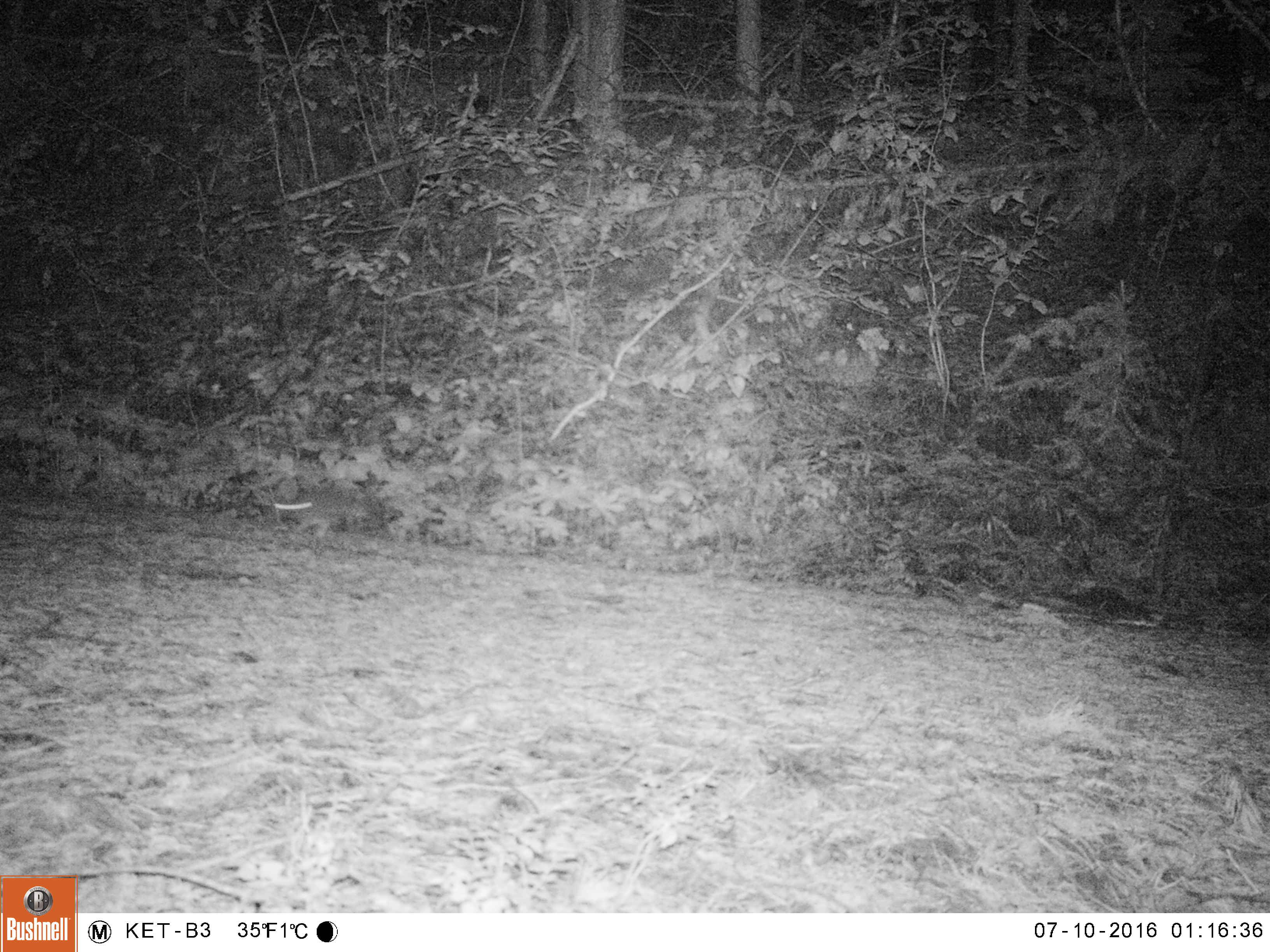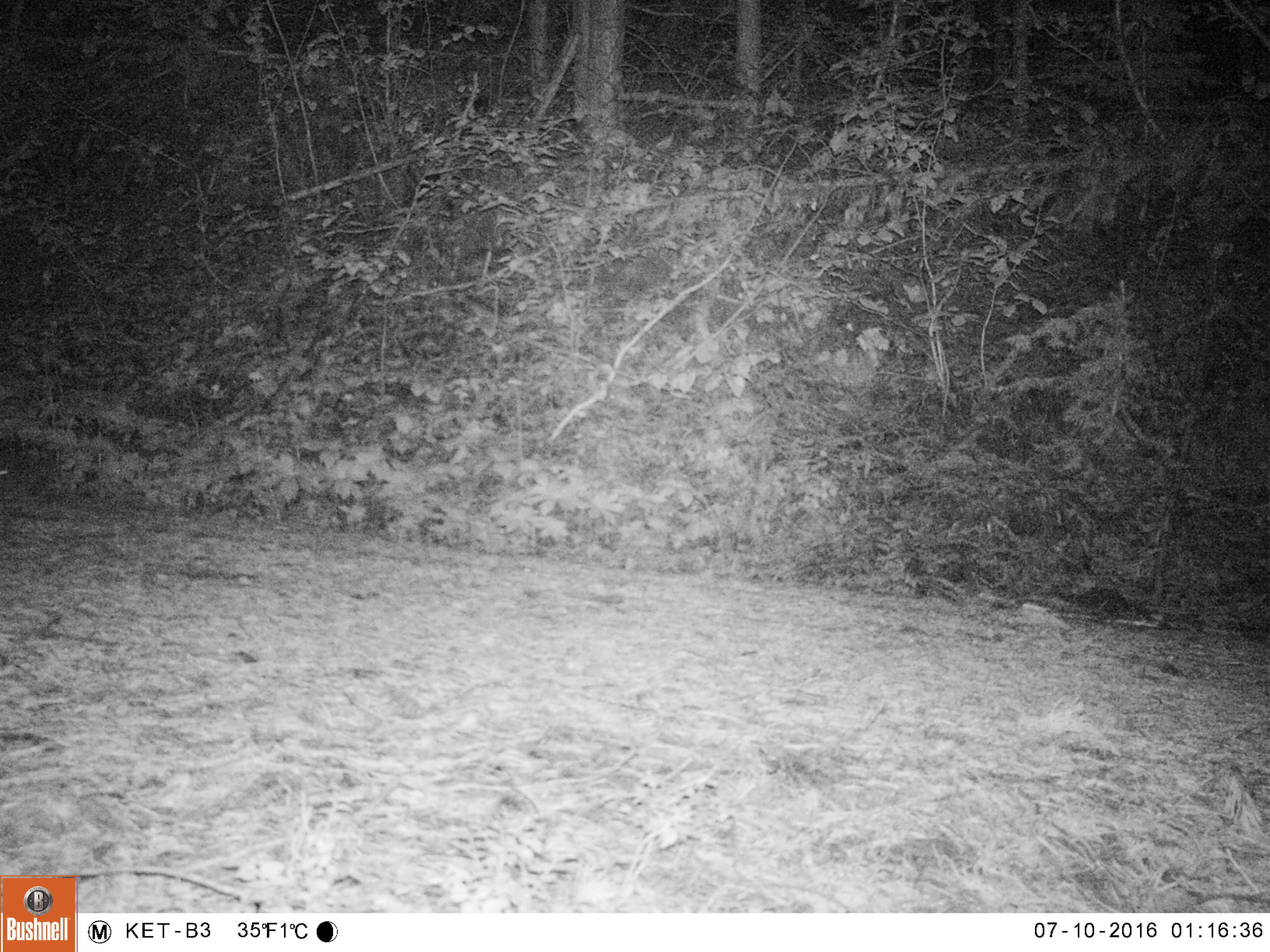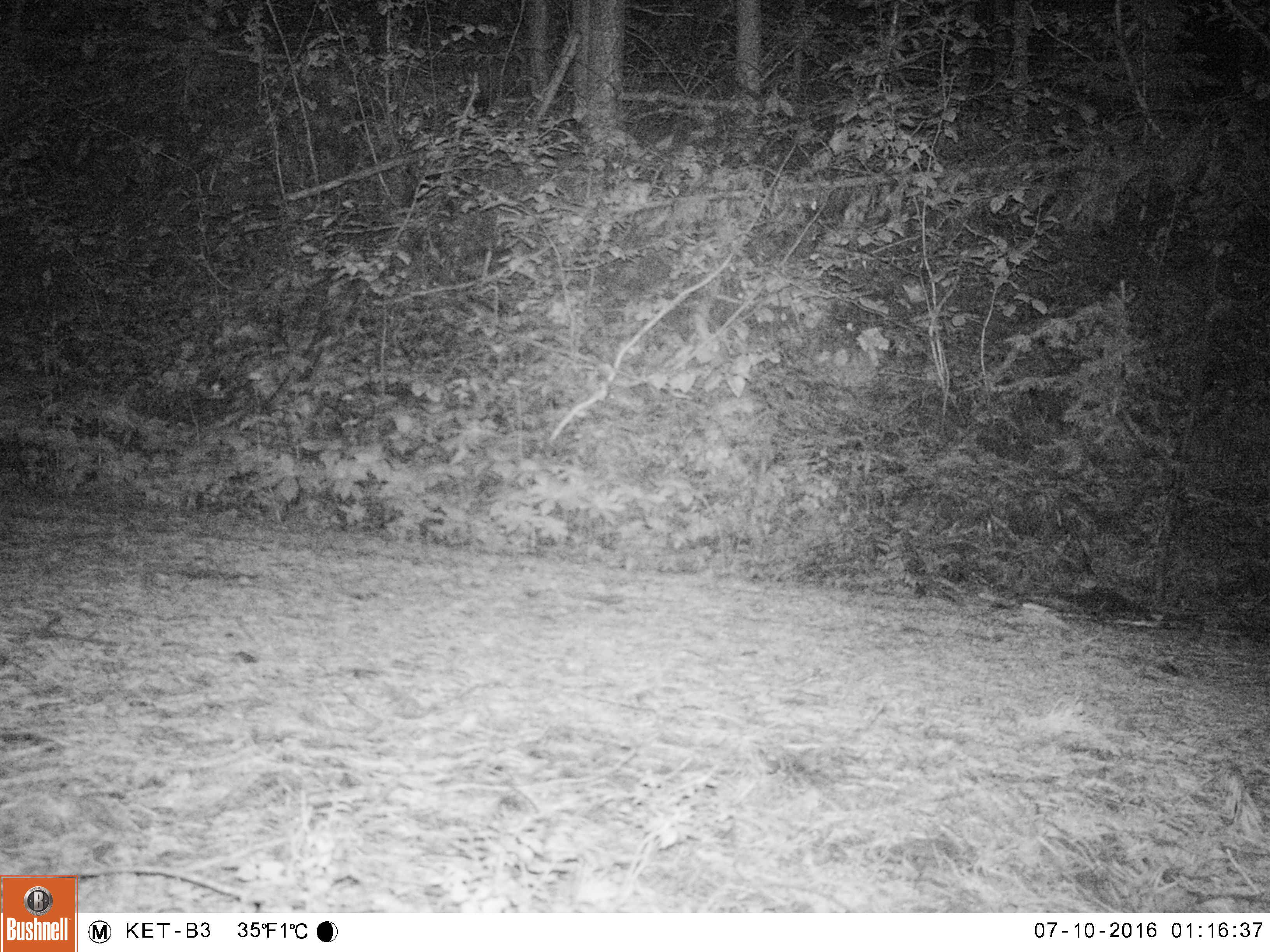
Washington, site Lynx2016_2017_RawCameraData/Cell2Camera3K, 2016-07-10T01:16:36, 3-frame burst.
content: unidentified animal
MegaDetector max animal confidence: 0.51